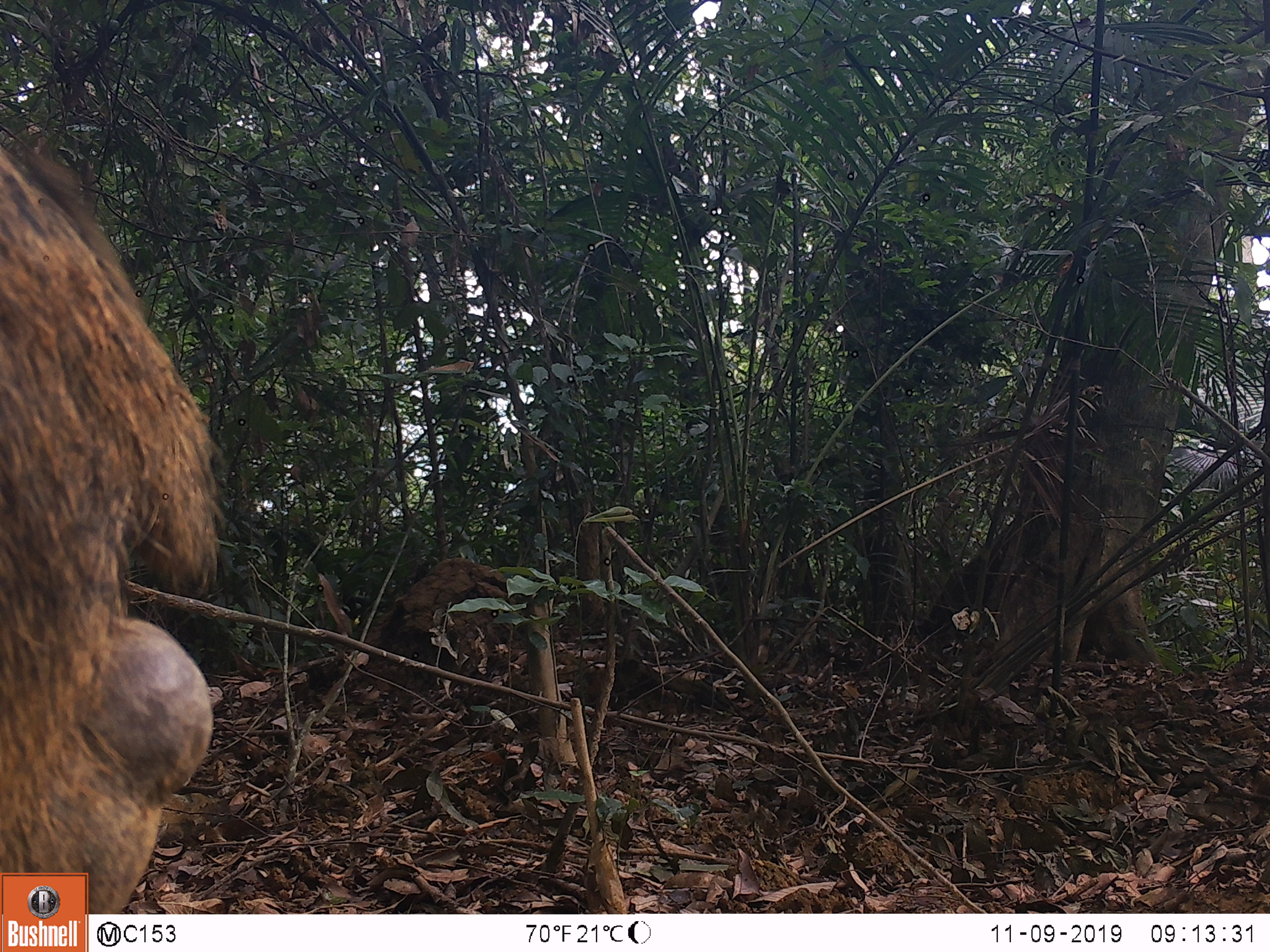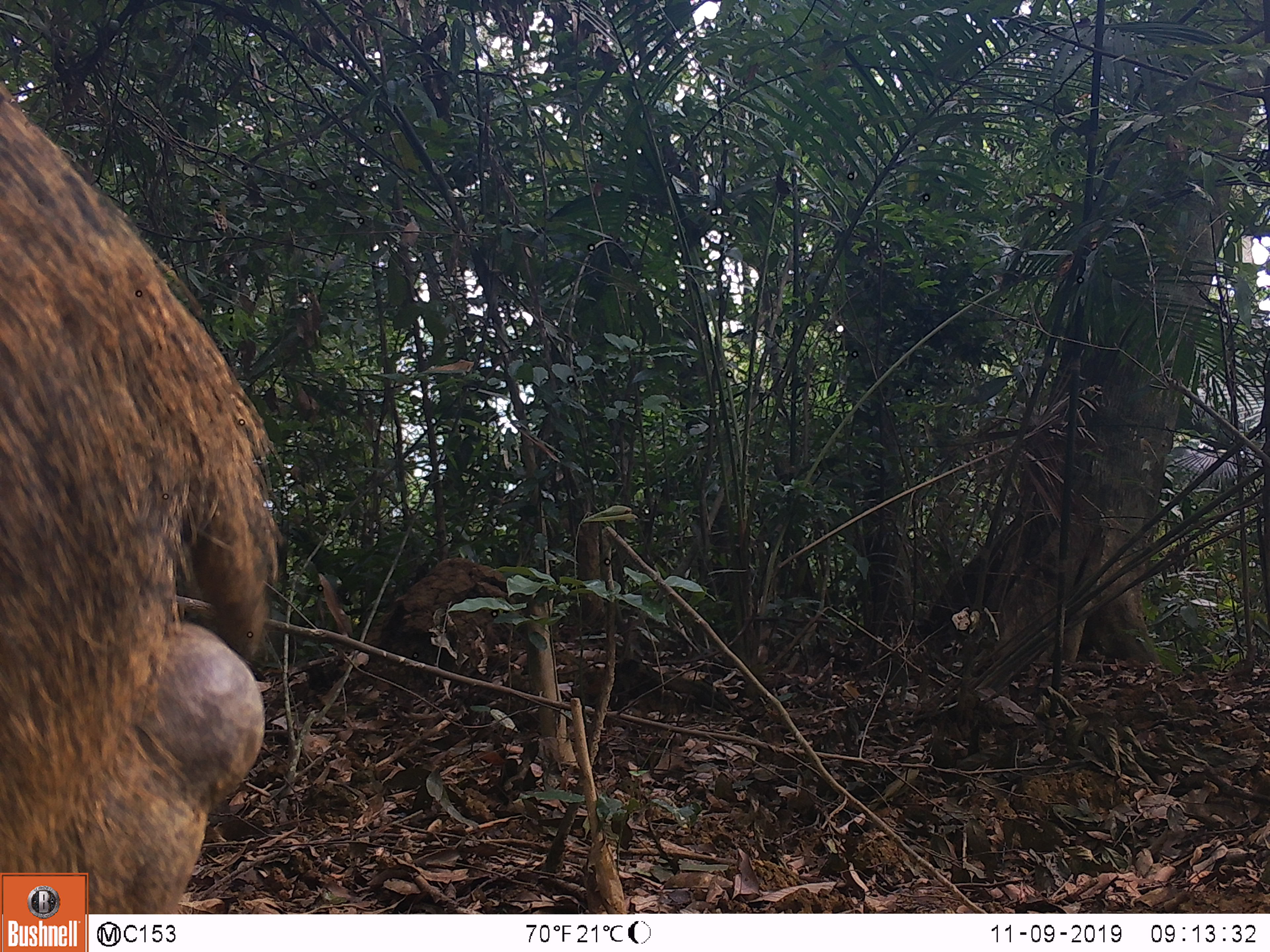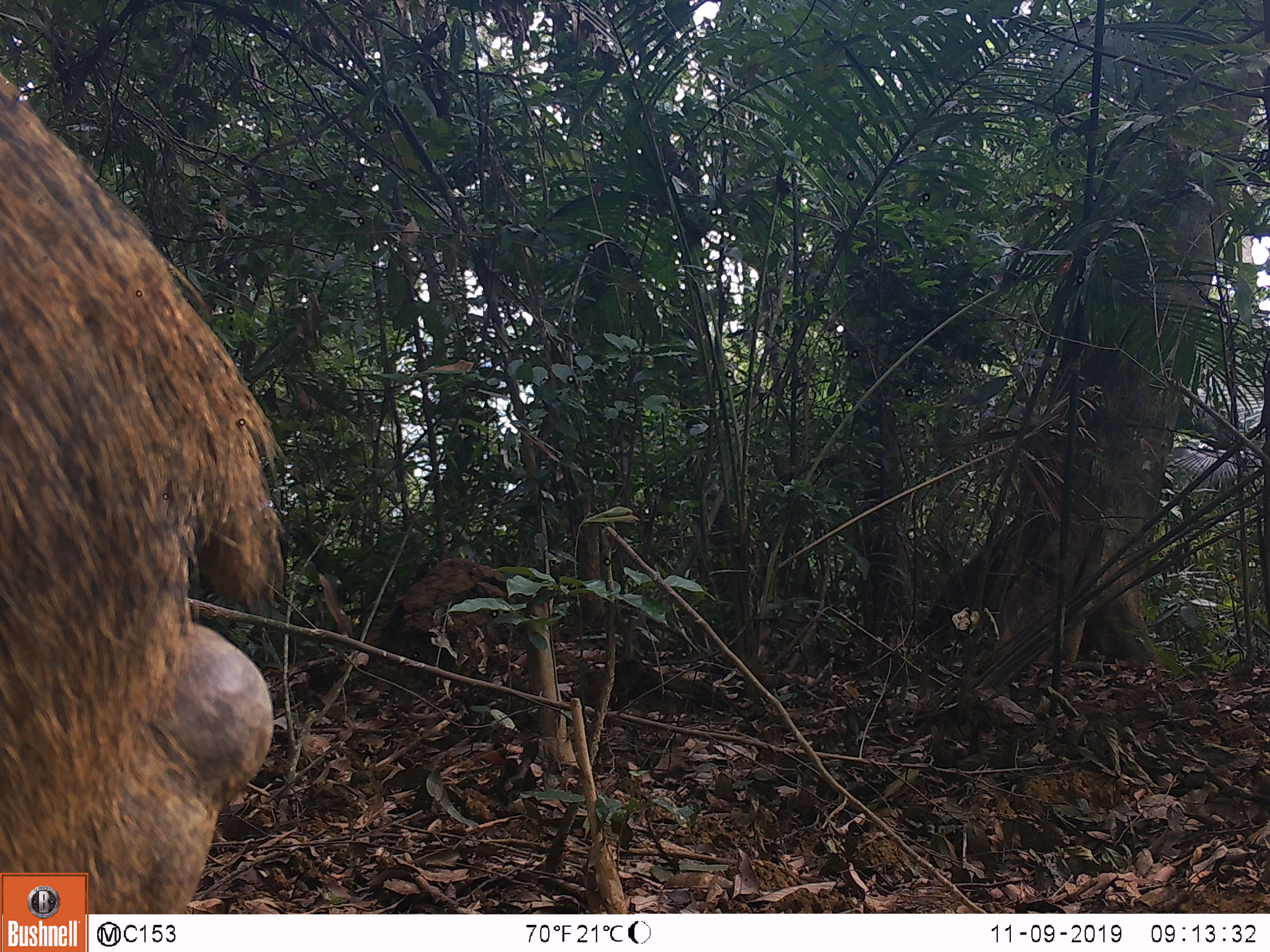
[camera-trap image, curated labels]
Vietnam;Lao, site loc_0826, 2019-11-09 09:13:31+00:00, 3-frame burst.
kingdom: Animalia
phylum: Chordata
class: Mammalia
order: Artiodactyla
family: Suidae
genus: Sus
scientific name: Sus scrofa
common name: eurasian wild pig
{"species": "eurasian wild pig (Sus scrofa)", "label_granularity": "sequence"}